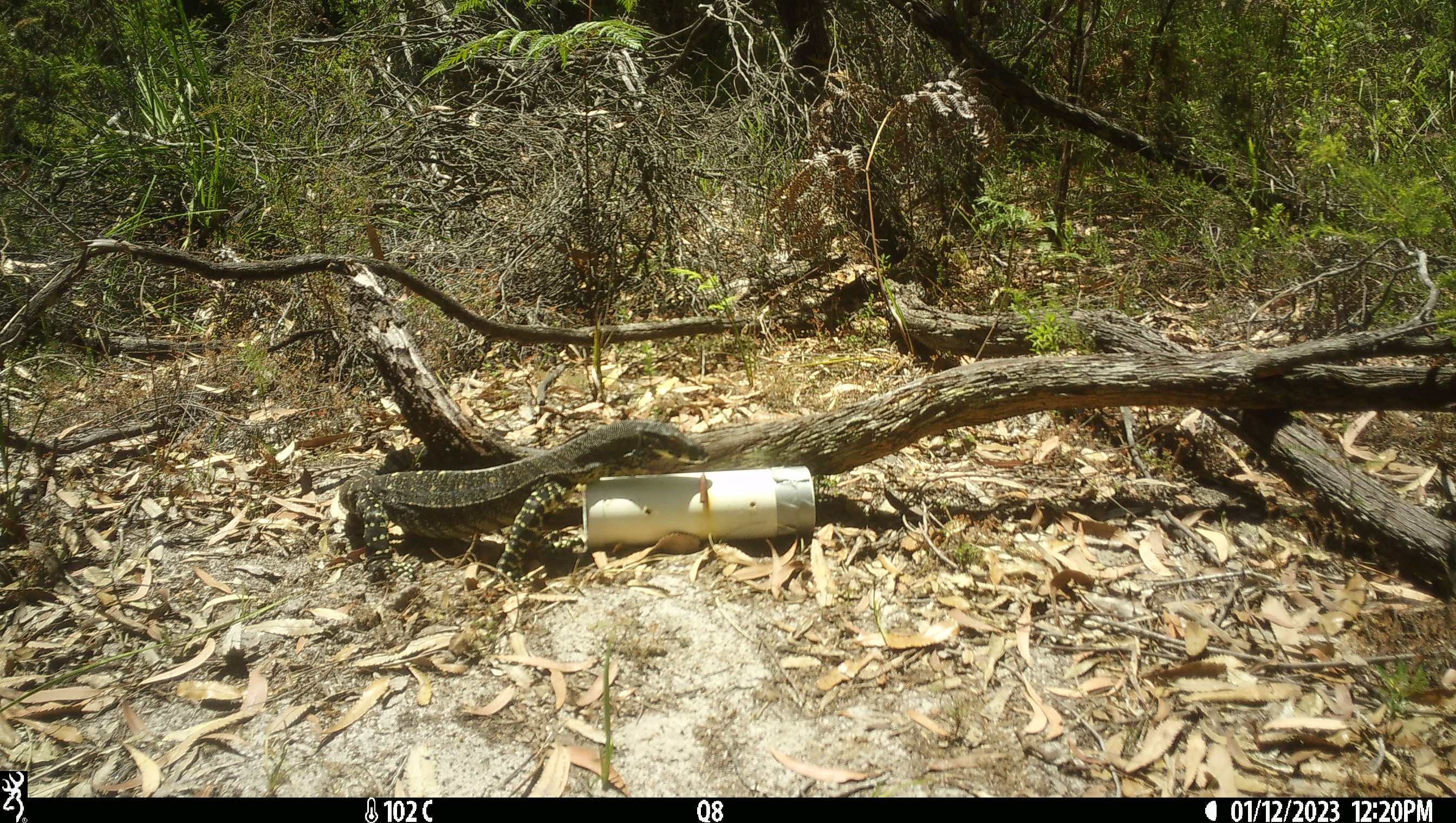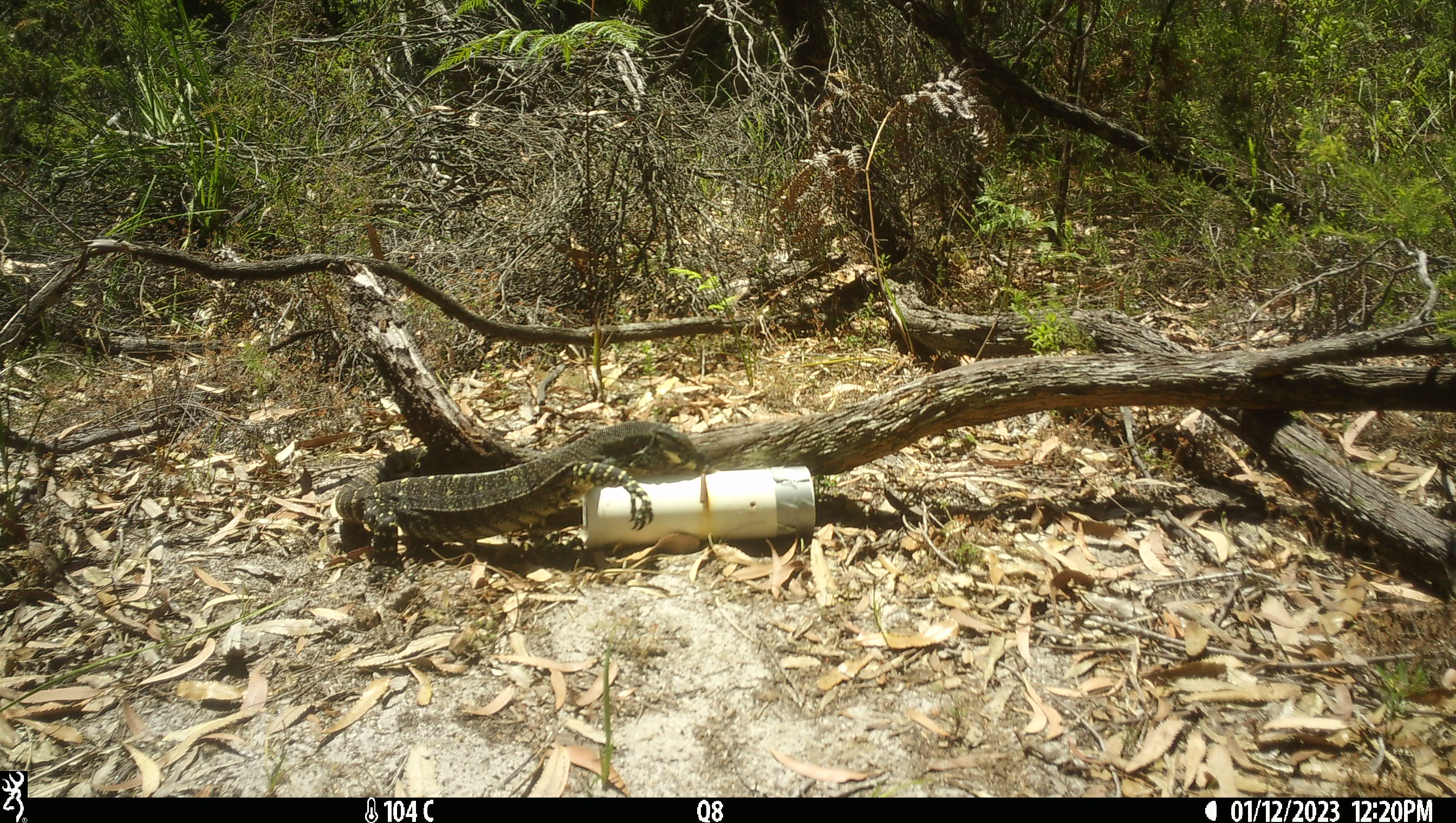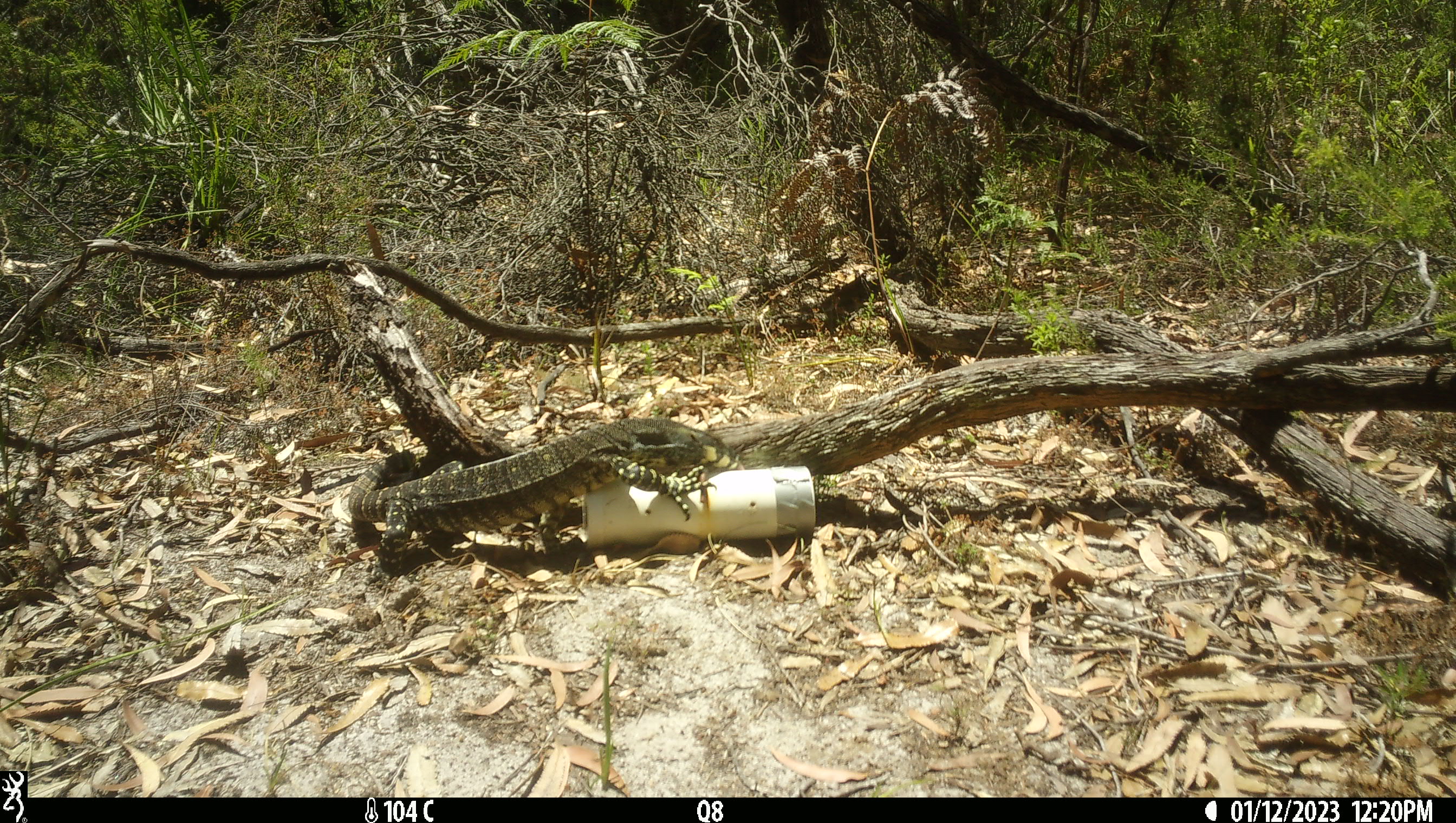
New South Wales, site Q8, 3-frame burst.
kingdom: Animalia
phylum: Chordata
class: Reptilia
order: Squamata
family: Varanidae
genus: Varanus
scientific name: Varanus varius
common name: lace monitor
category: goanna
Goanna (lace monitor) (Varanus varius).